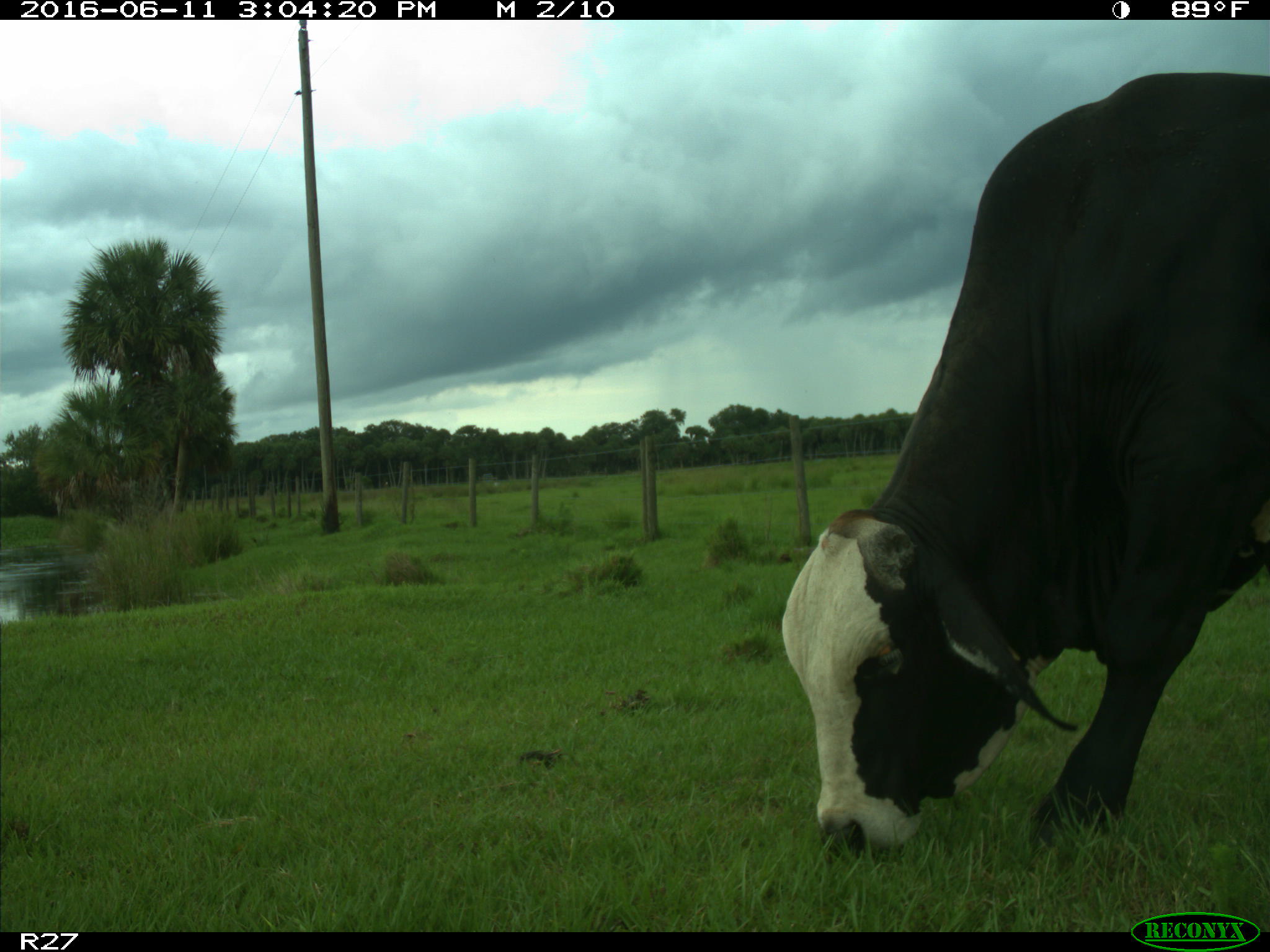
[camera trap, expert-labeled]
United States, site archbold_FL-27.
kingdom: Animalia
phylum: Chordata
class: Mammalia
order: Artiodactyla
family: Bovidae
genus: Bos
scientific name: Bos taurus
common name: domestic cow